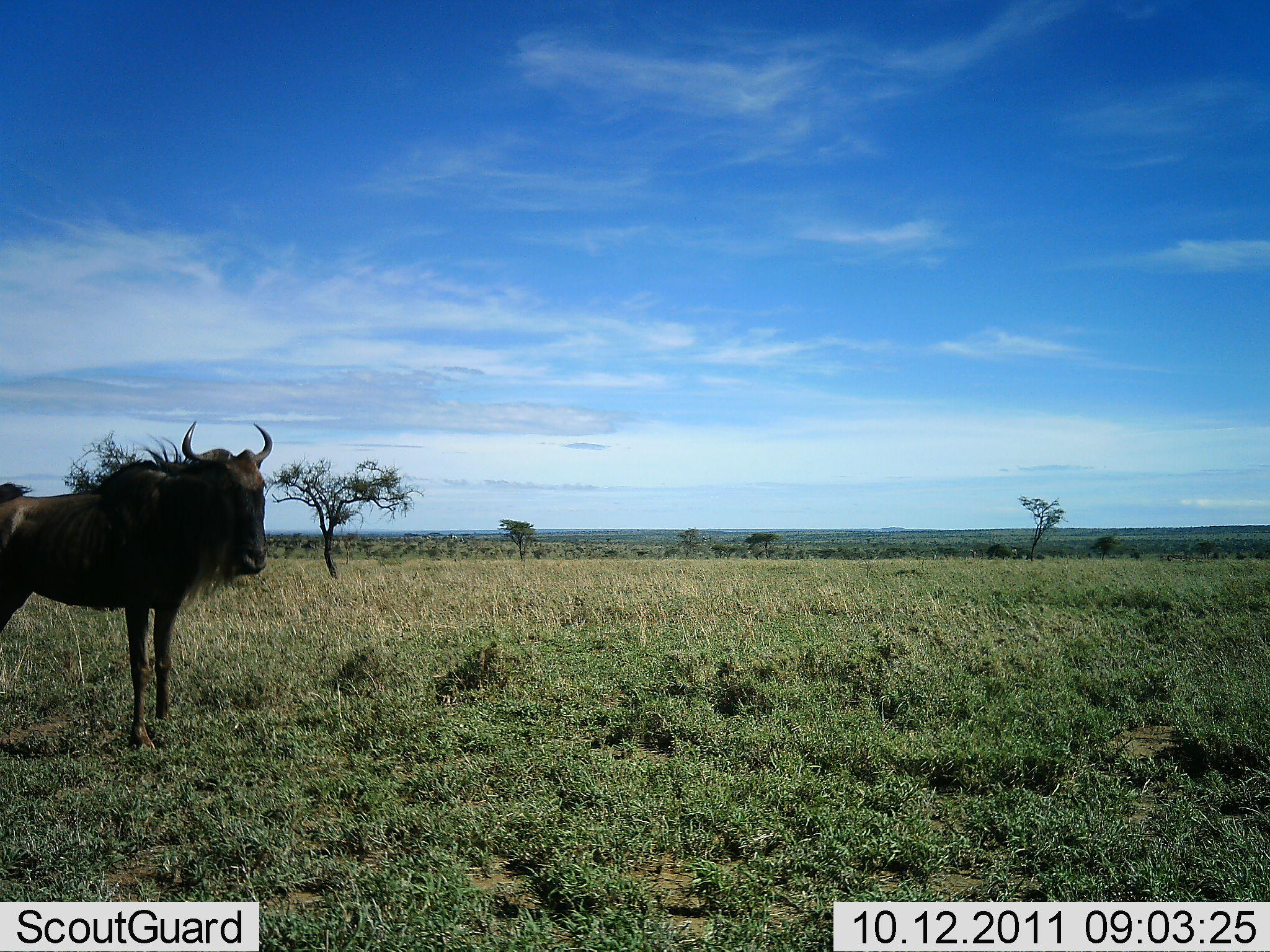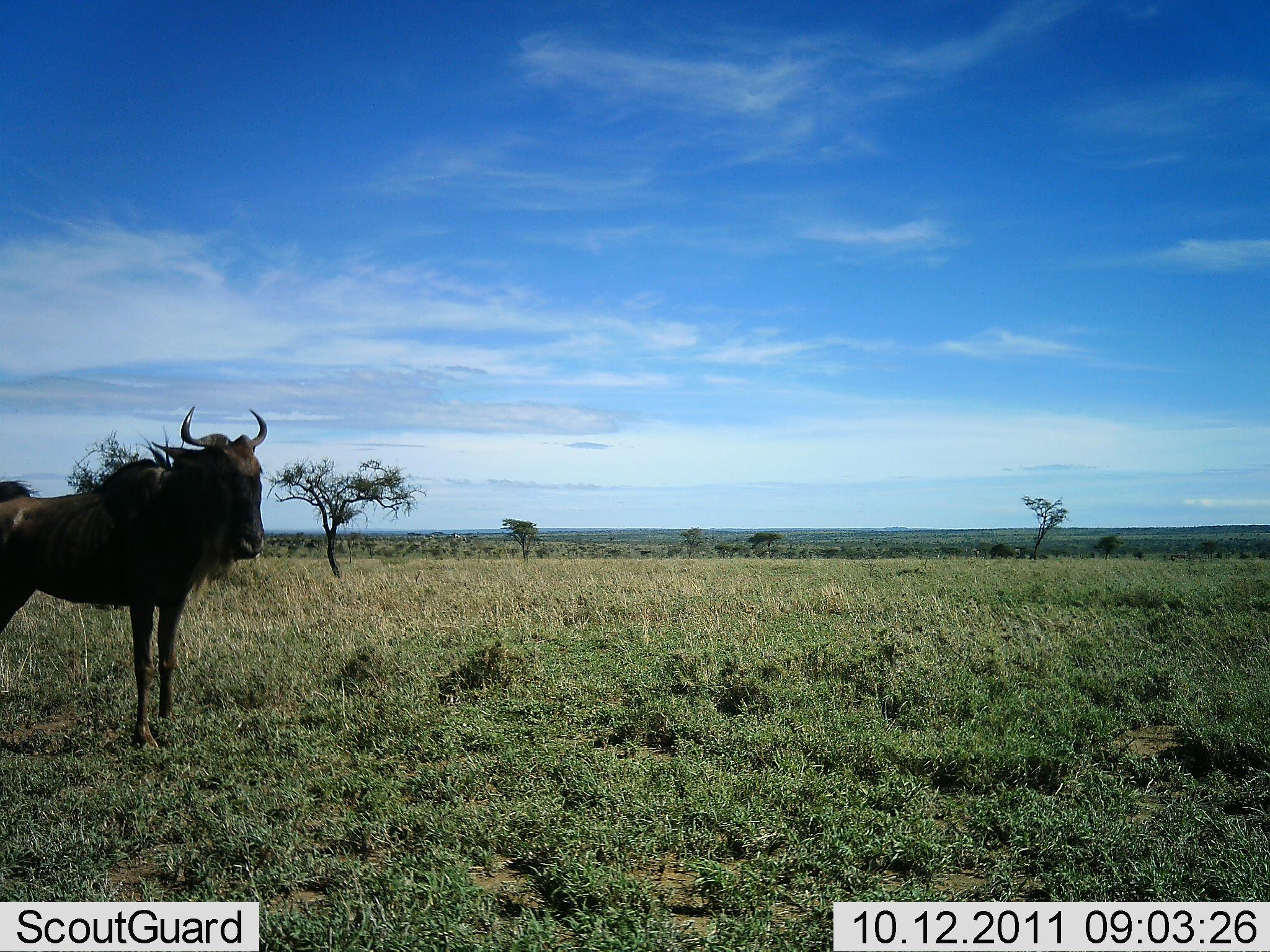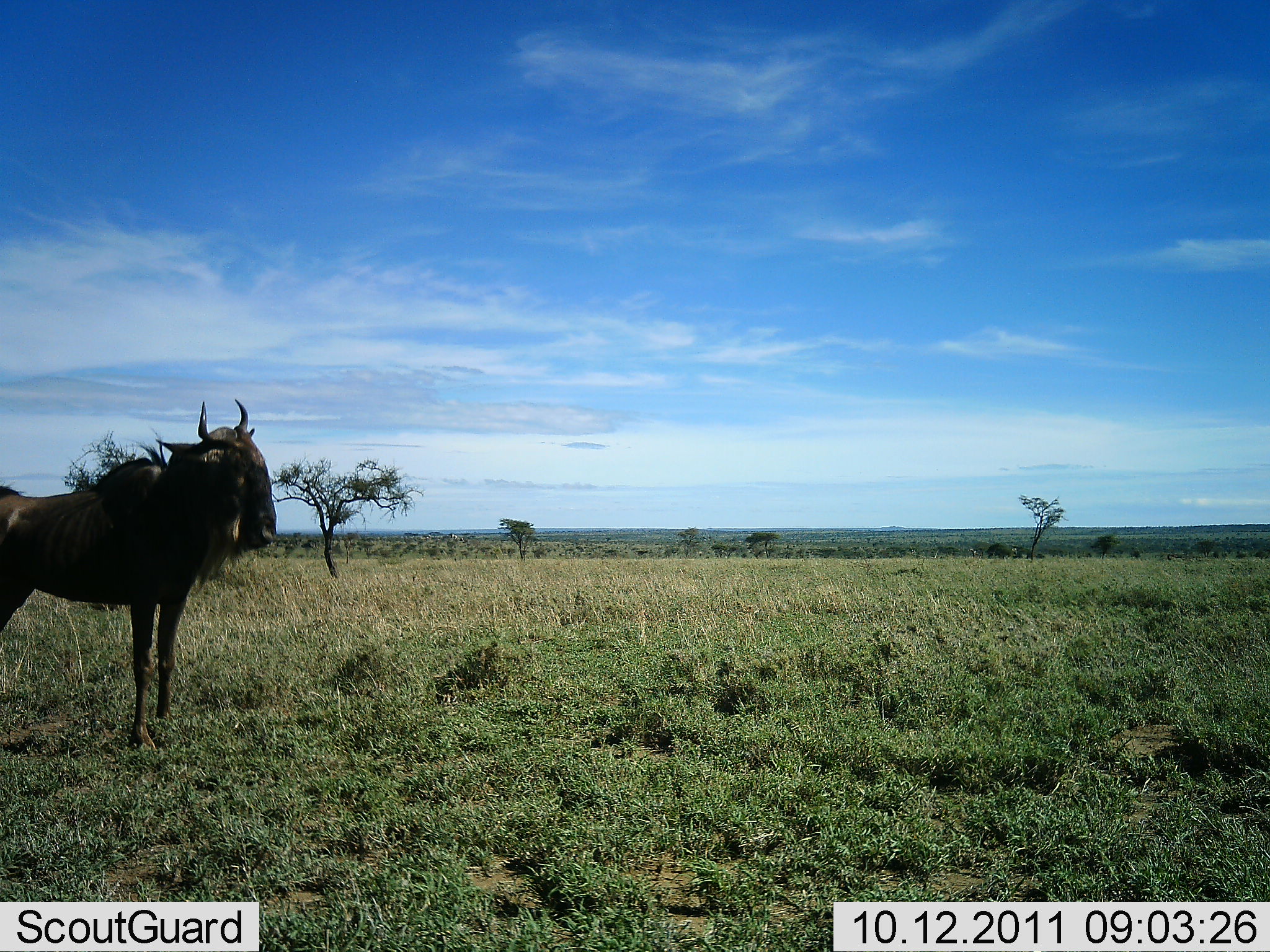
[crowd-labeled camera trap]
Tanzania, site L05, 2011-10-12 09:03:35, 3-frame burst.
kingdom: Animalia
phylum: Chordata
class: Mammalia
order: Artiodactyla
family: Bovidae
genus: Connochaetes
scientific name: Connochaetes taurinus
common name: blue wildebeest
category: wildebeest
Wildebeest (blue wildebeest) (Connochaetes taurinus), count 1. Behavior (volunteer vote fractions): standing 100%, resting 6%, moving 0%, interacting 0%. Young present (vote fraction): 0%. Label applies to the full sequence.